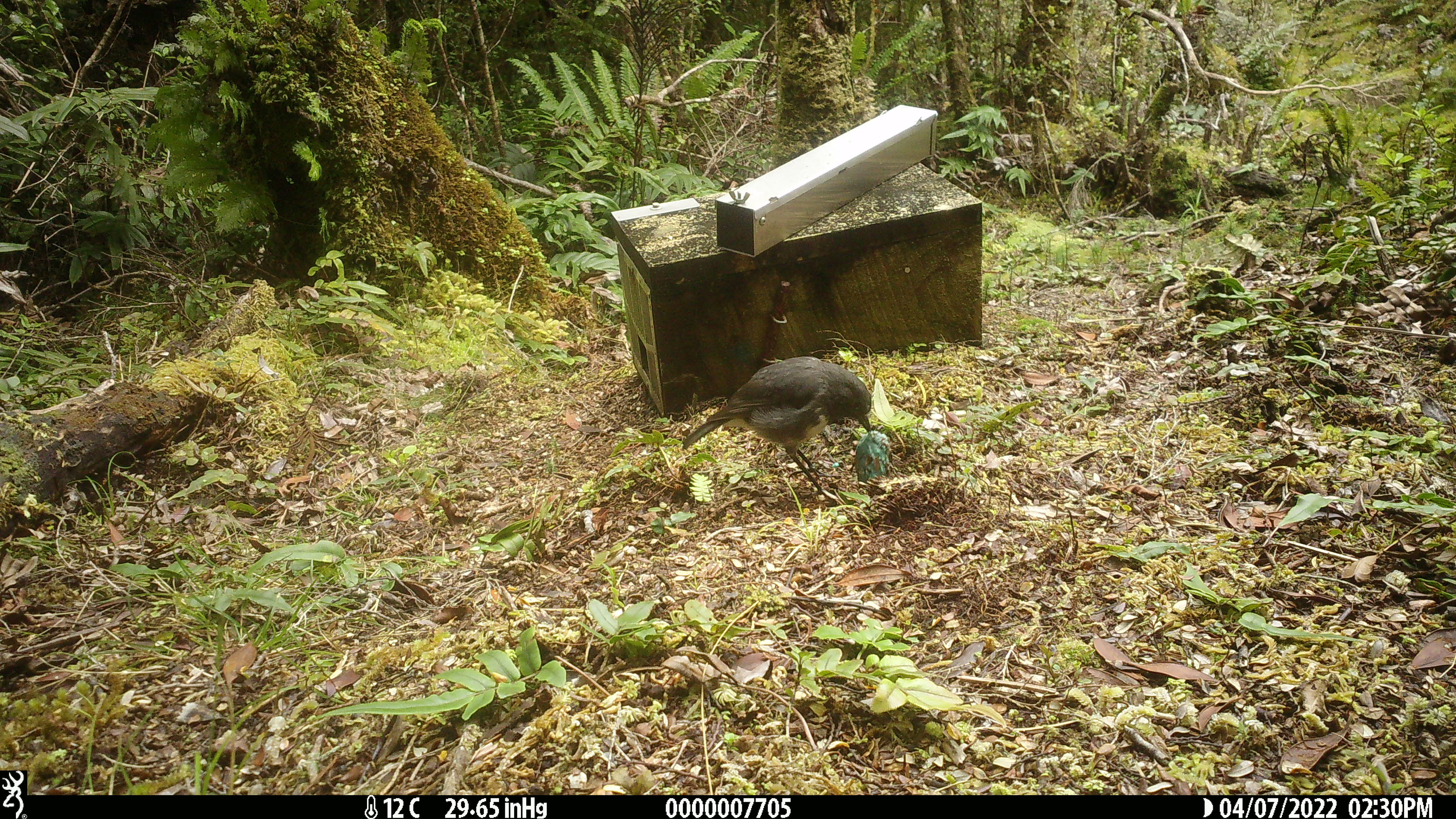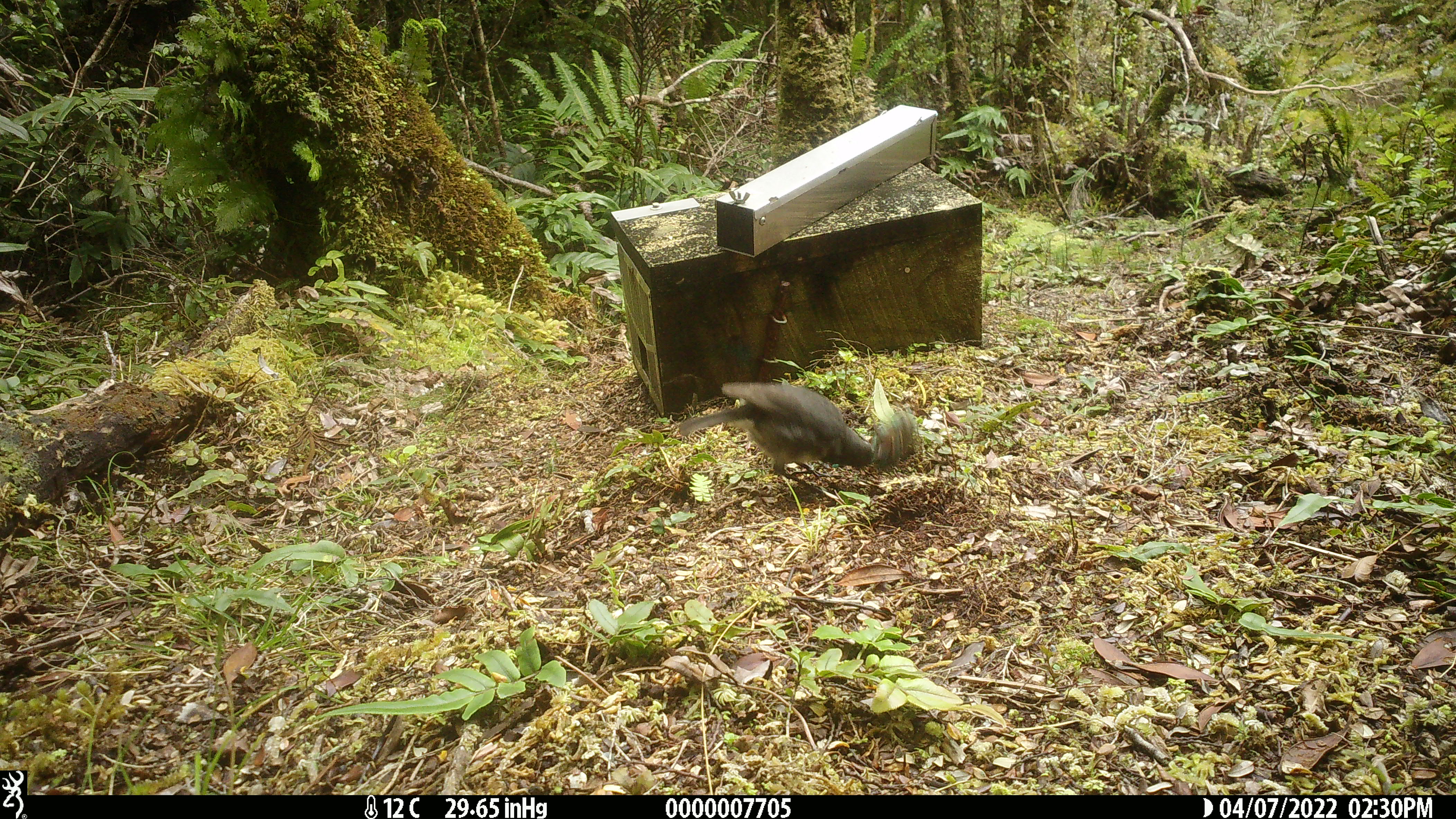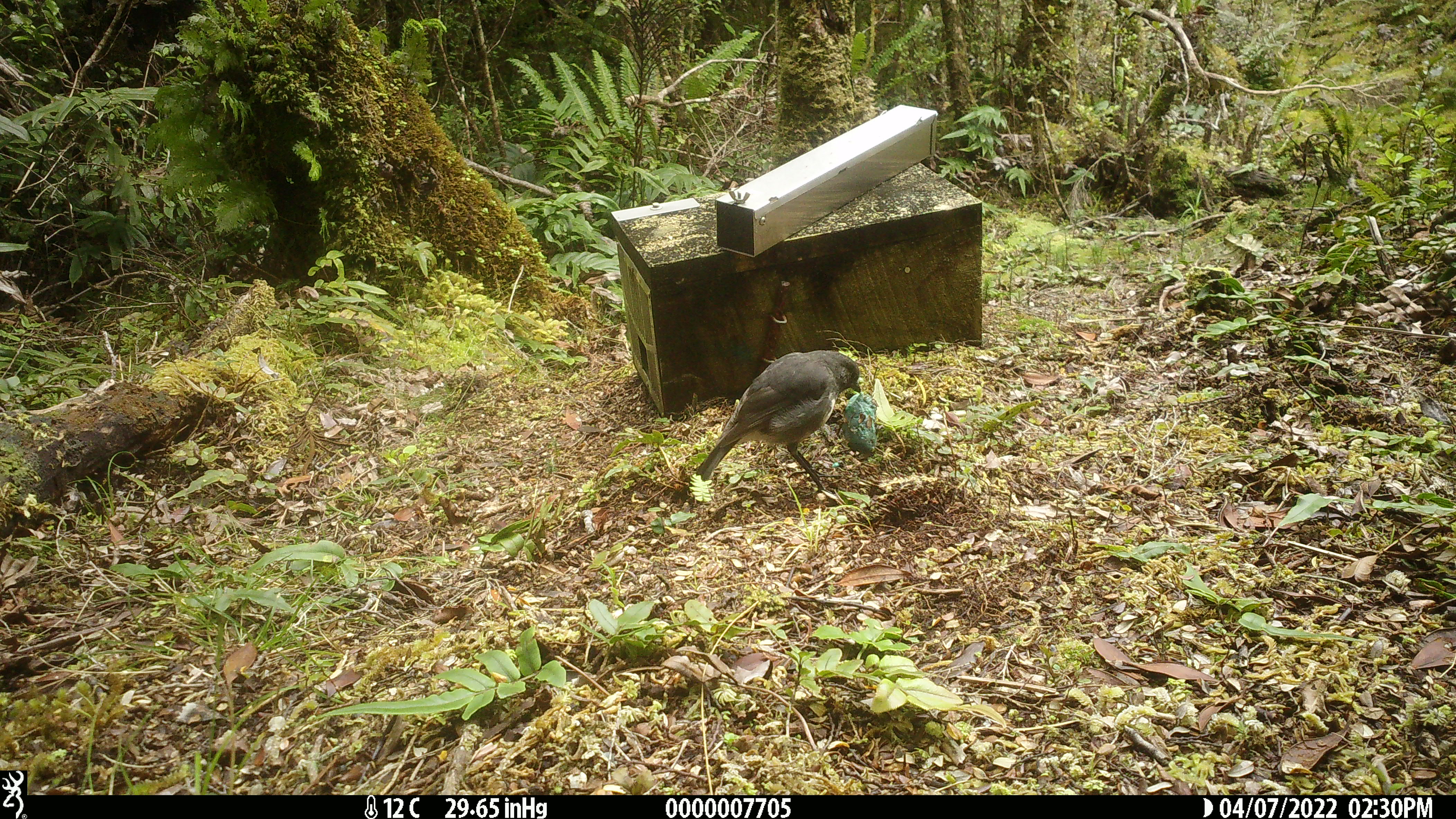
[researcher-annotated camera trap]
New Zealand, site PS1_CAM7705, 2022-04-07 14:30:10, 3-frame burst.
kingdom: Animalia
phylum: Chordata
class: Aves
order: Passeriformes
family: Petroicidae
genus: Petroica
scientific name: Petroica australis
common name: new zealand robin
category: robin